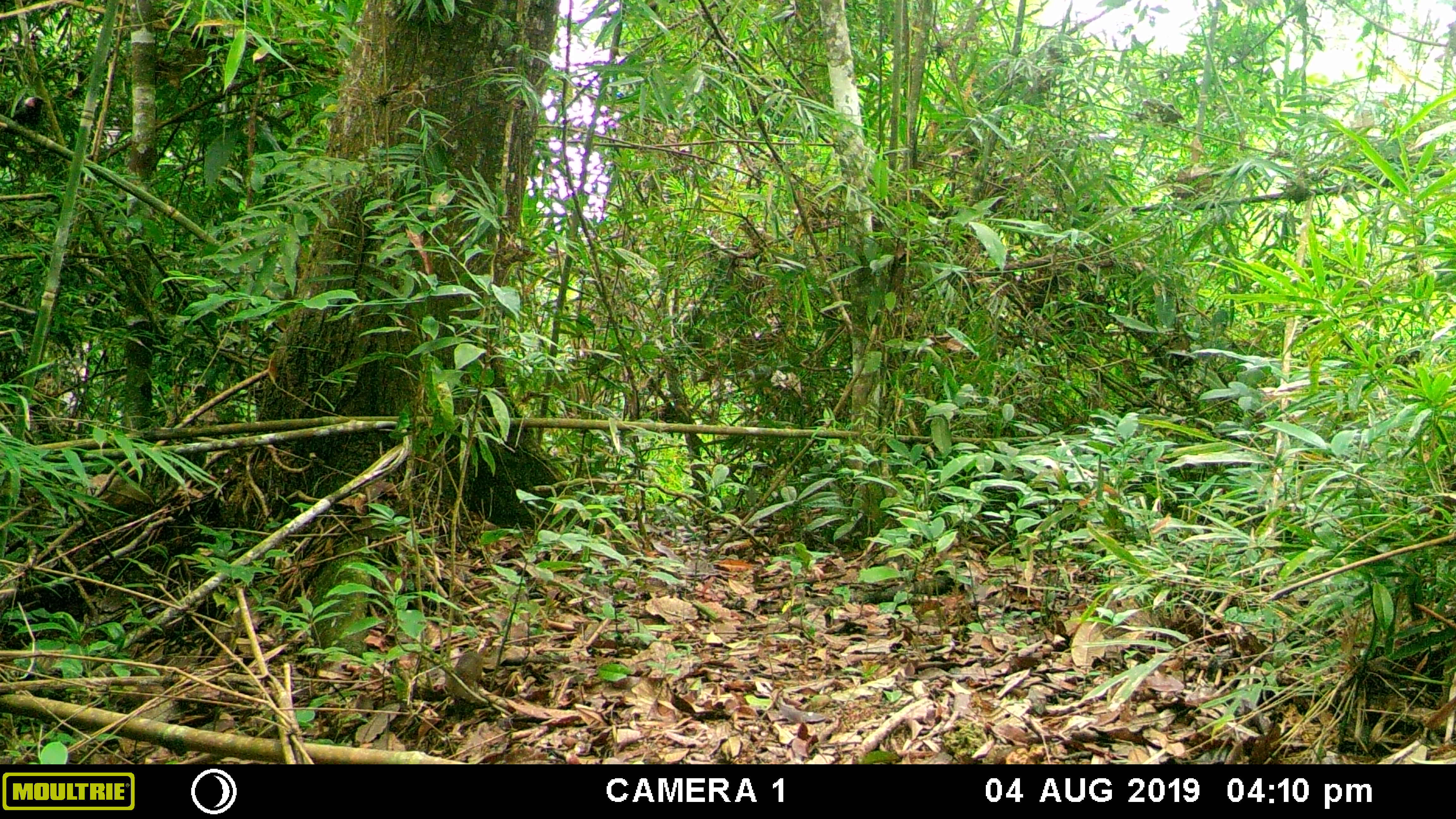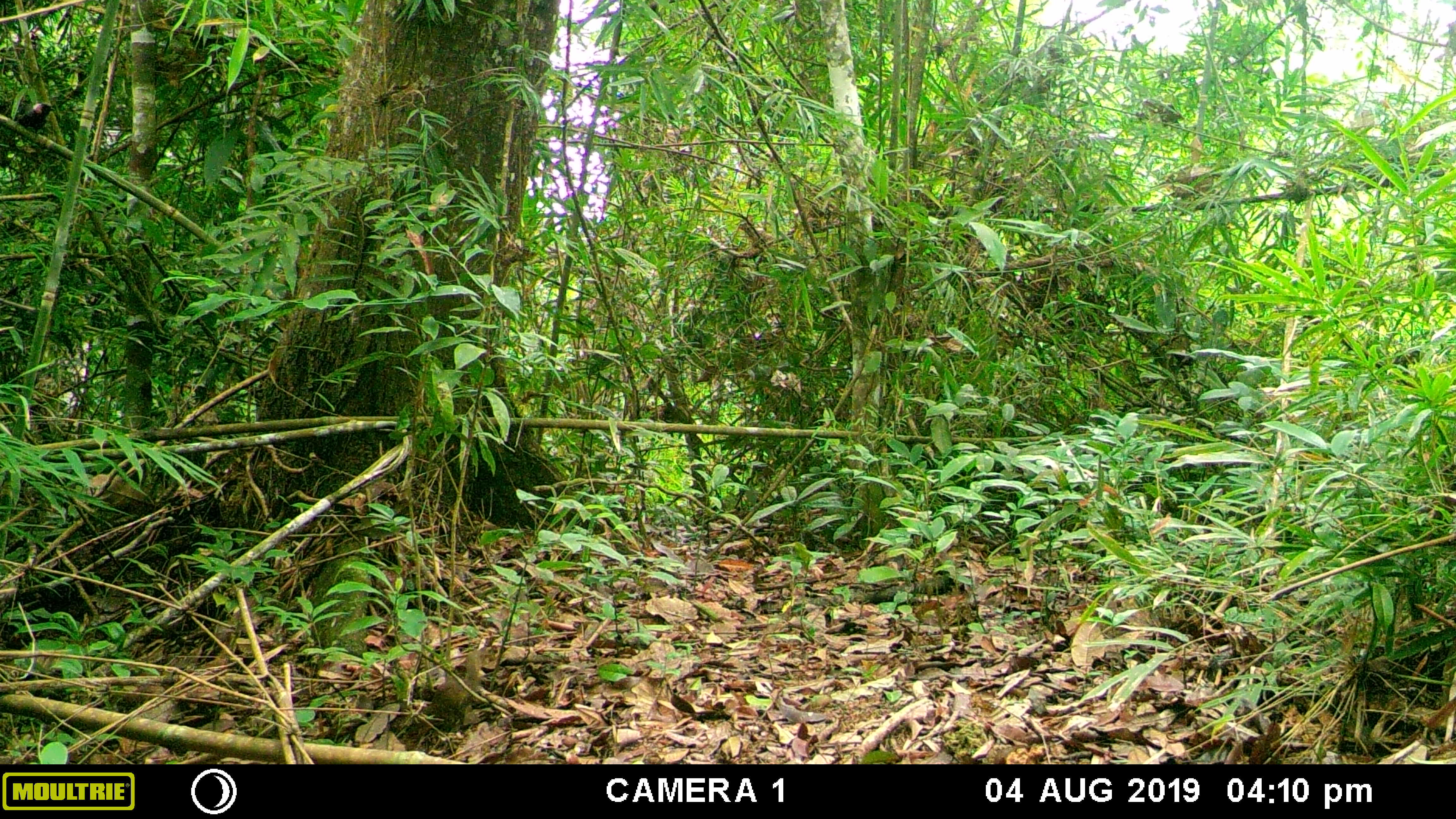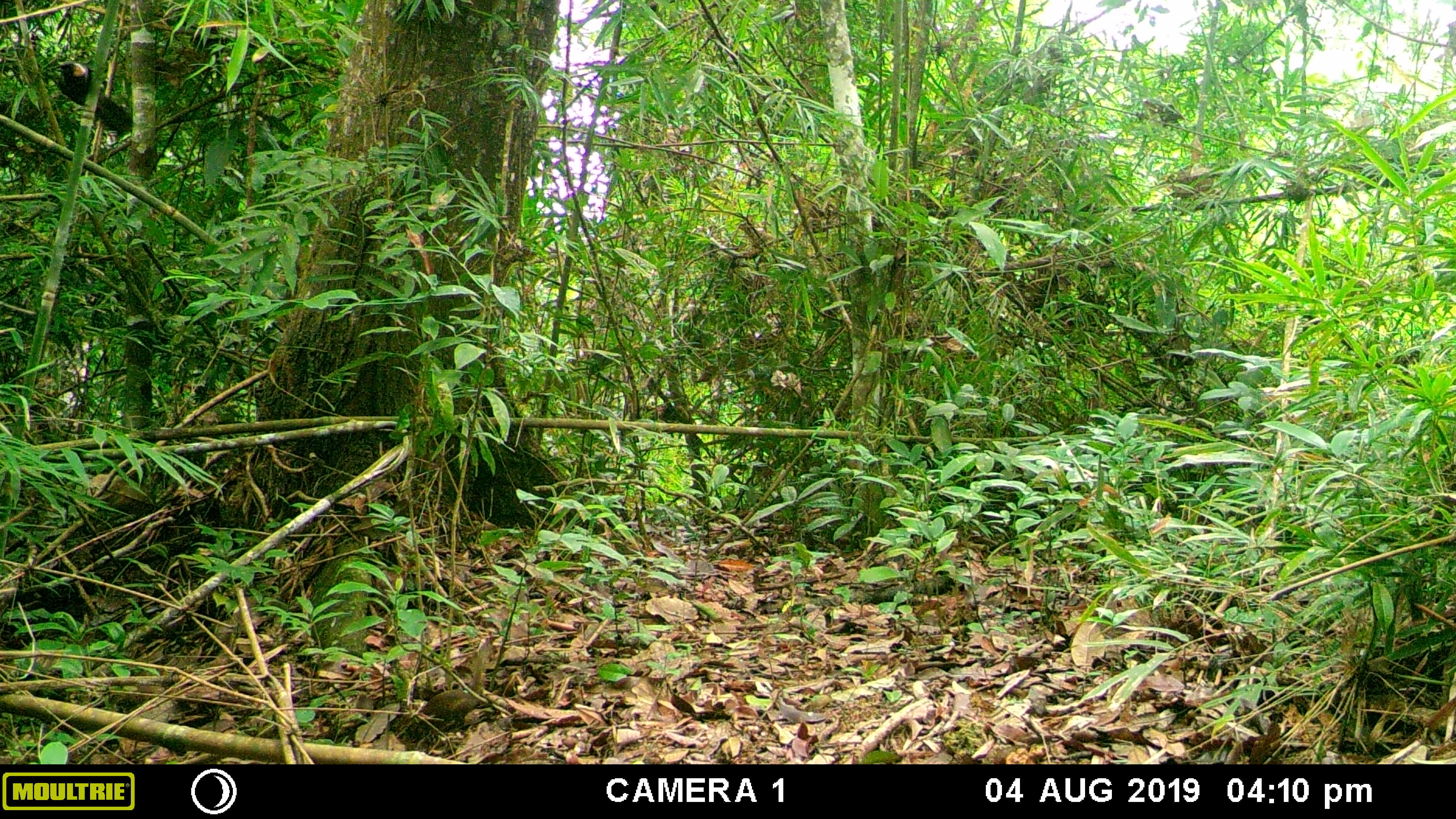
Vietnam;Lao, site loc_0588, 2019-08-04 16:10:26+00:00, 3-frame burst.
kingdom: Animalia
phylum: Chordata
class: Mammalia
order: Scandentia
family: Tupaiidae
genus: Tupaia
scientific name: Tupaia belangeri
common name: northern treeshrew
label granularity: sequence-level